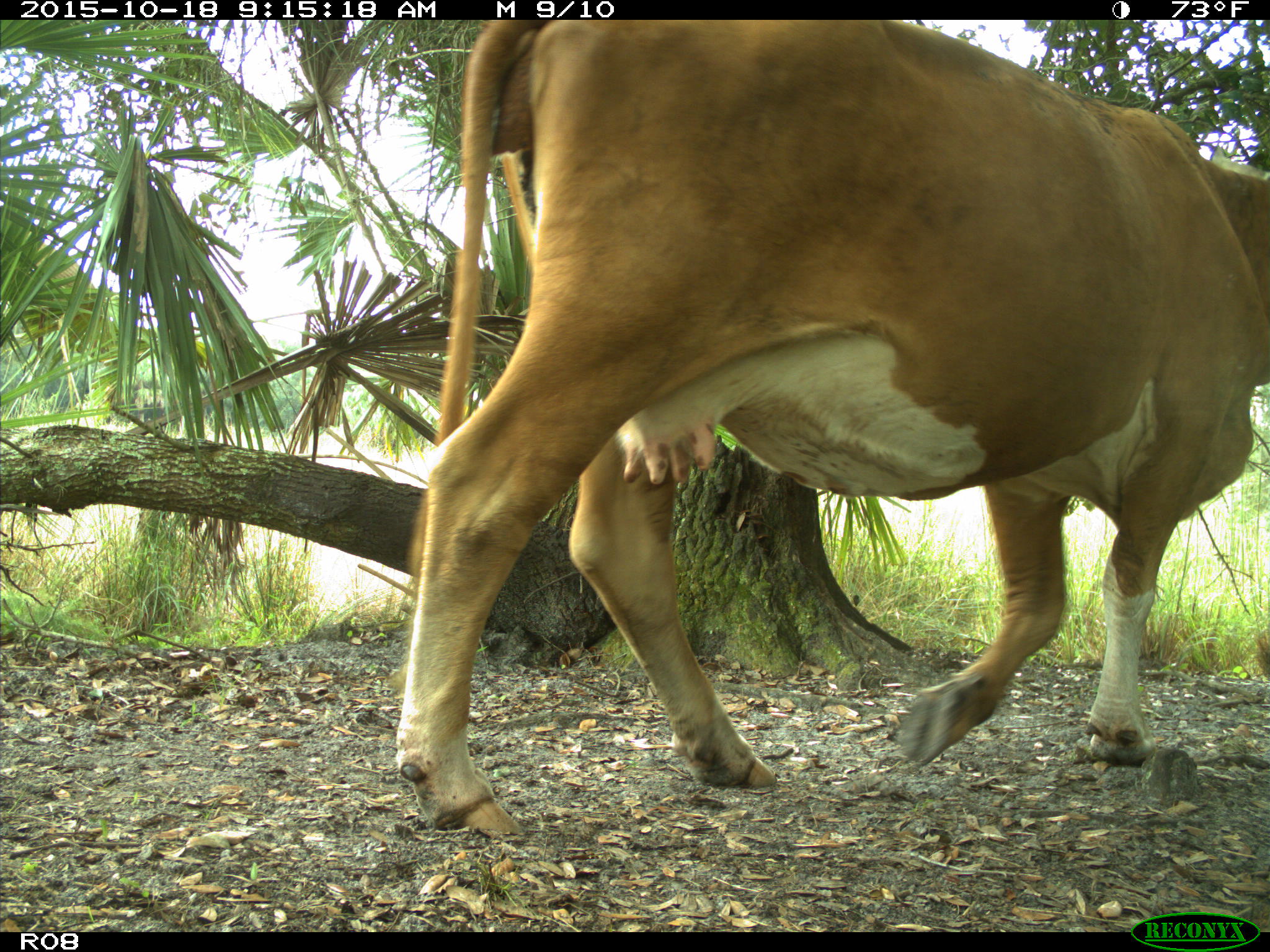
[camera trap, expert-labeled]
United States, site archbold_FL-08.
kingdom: Animalia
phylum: Chordata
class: Mammalia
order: Artiodactyla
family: Bovidae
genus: Bos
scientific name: Bos taurus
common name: domestic cow